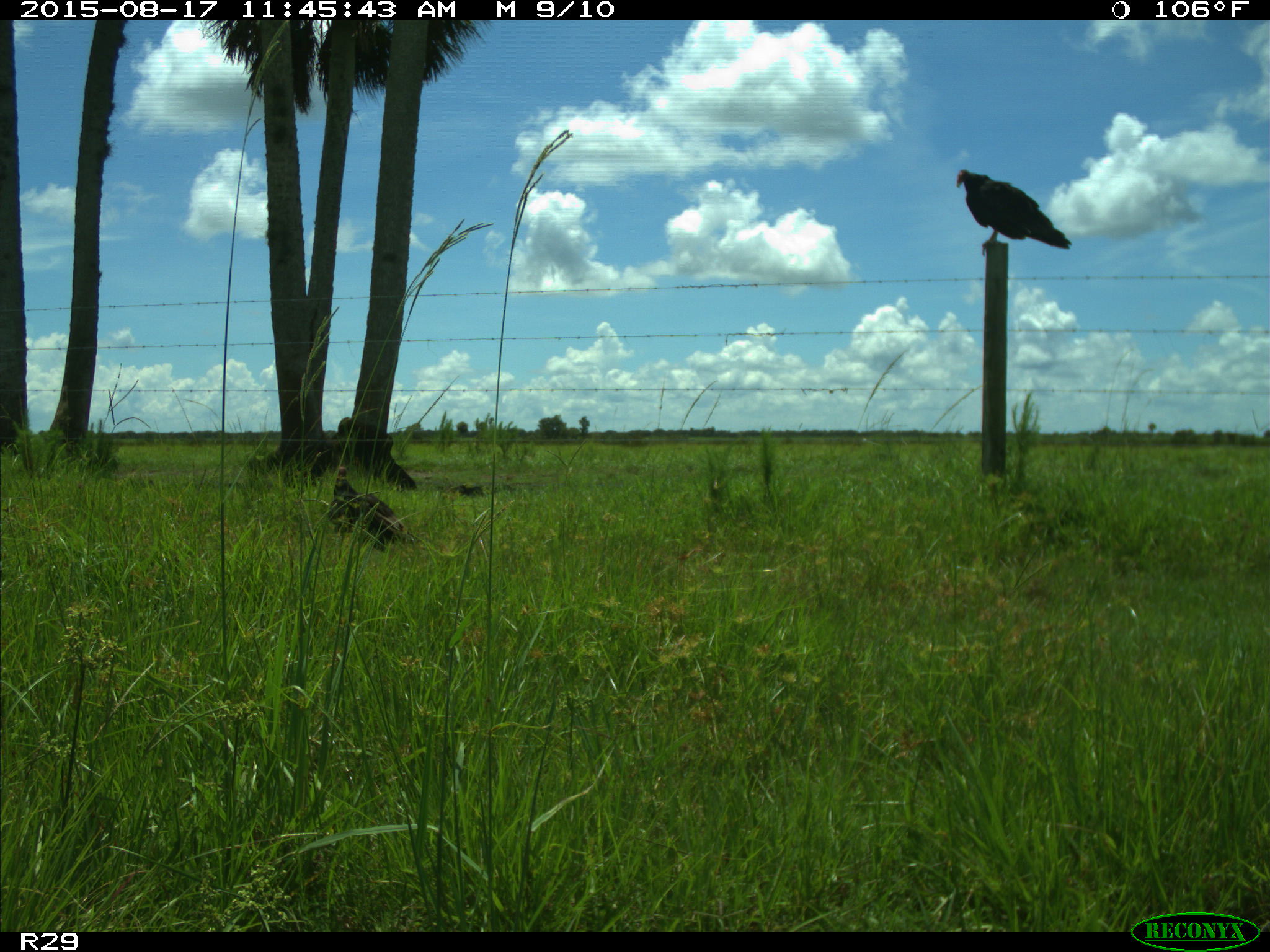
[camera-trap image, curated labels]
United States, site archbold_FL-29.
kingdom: Animalia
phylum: Chordata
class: Aves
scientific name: Aves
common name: birds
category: unidentified bird